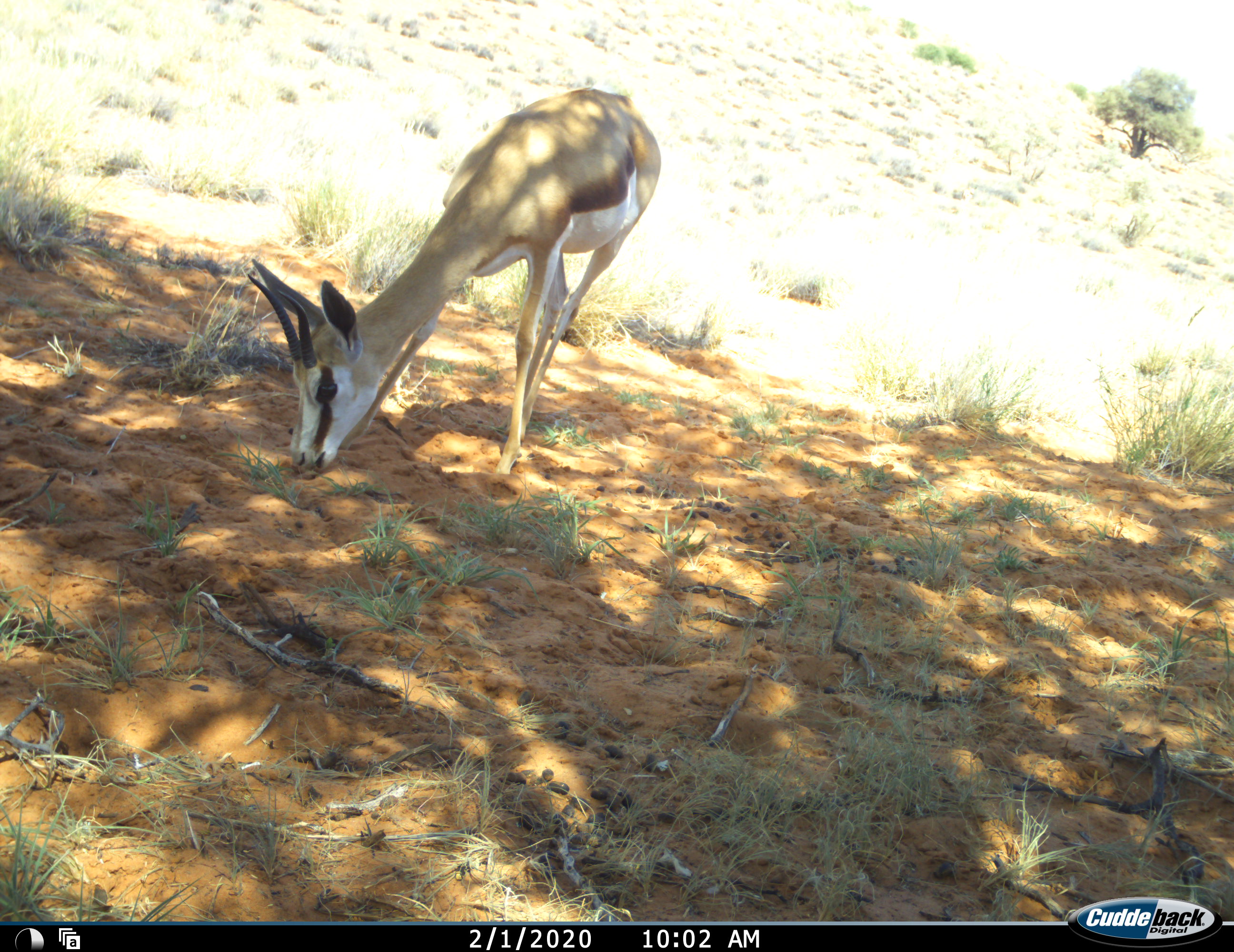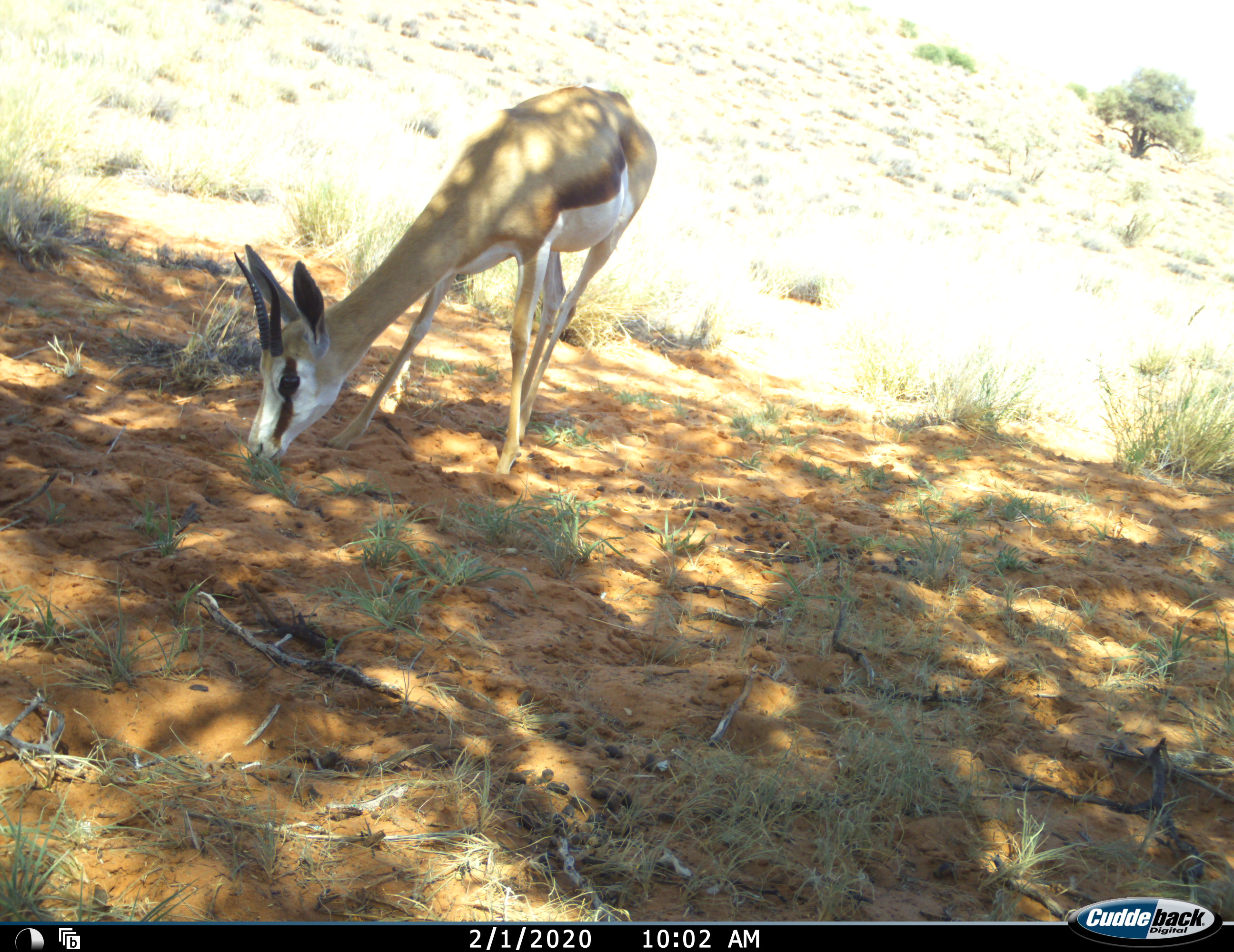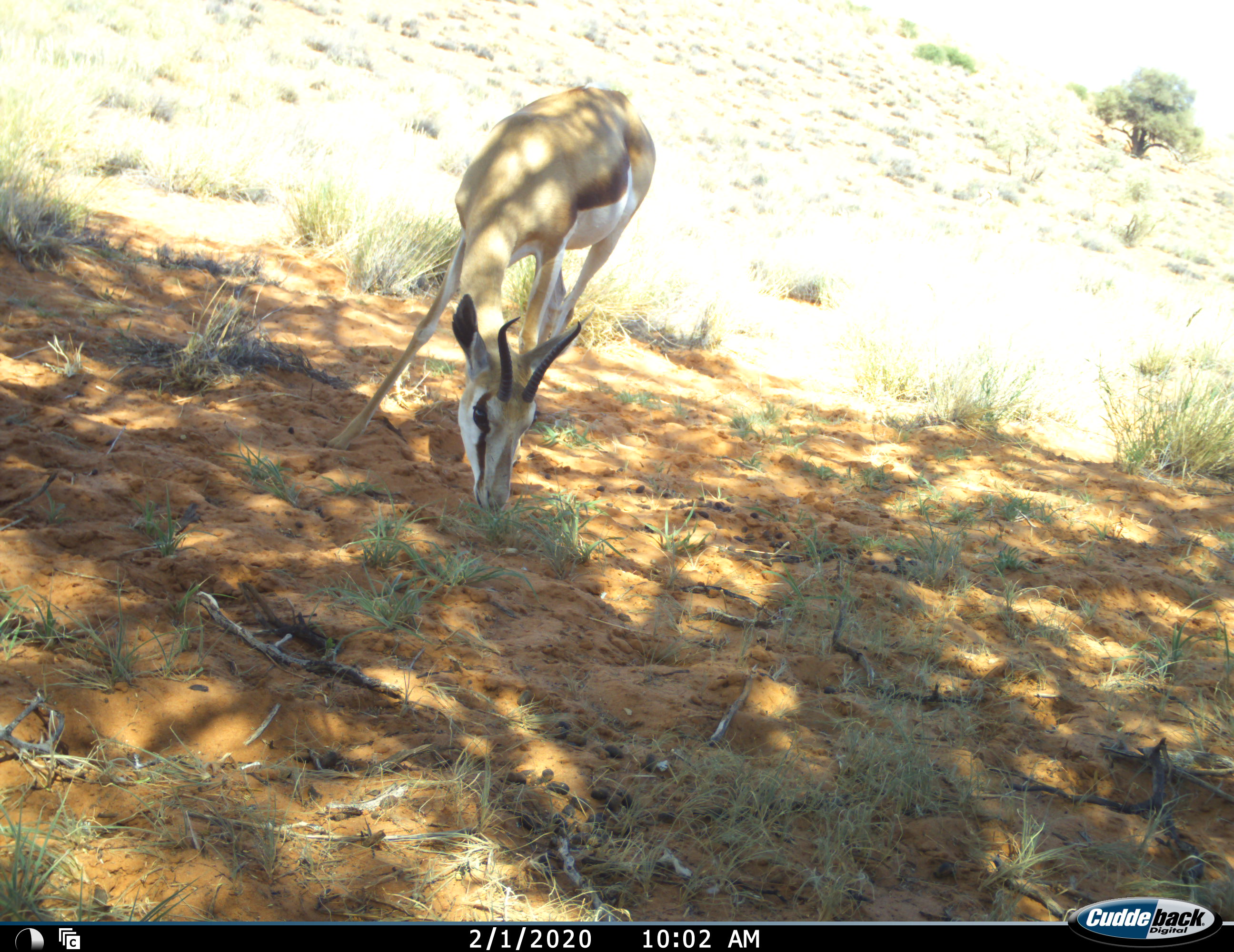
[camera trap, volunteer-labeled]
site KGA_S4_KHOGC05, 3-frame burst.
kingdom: Animalia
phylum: Chordata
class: Mammalia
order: Artiodactyla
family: Bovidae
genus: Antidorcas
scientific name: Antidorcas marsupialis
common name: springbok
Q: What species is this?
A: Springbok (Antidorcas marsupialis).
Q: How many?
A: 1.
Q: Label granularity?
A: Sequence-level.